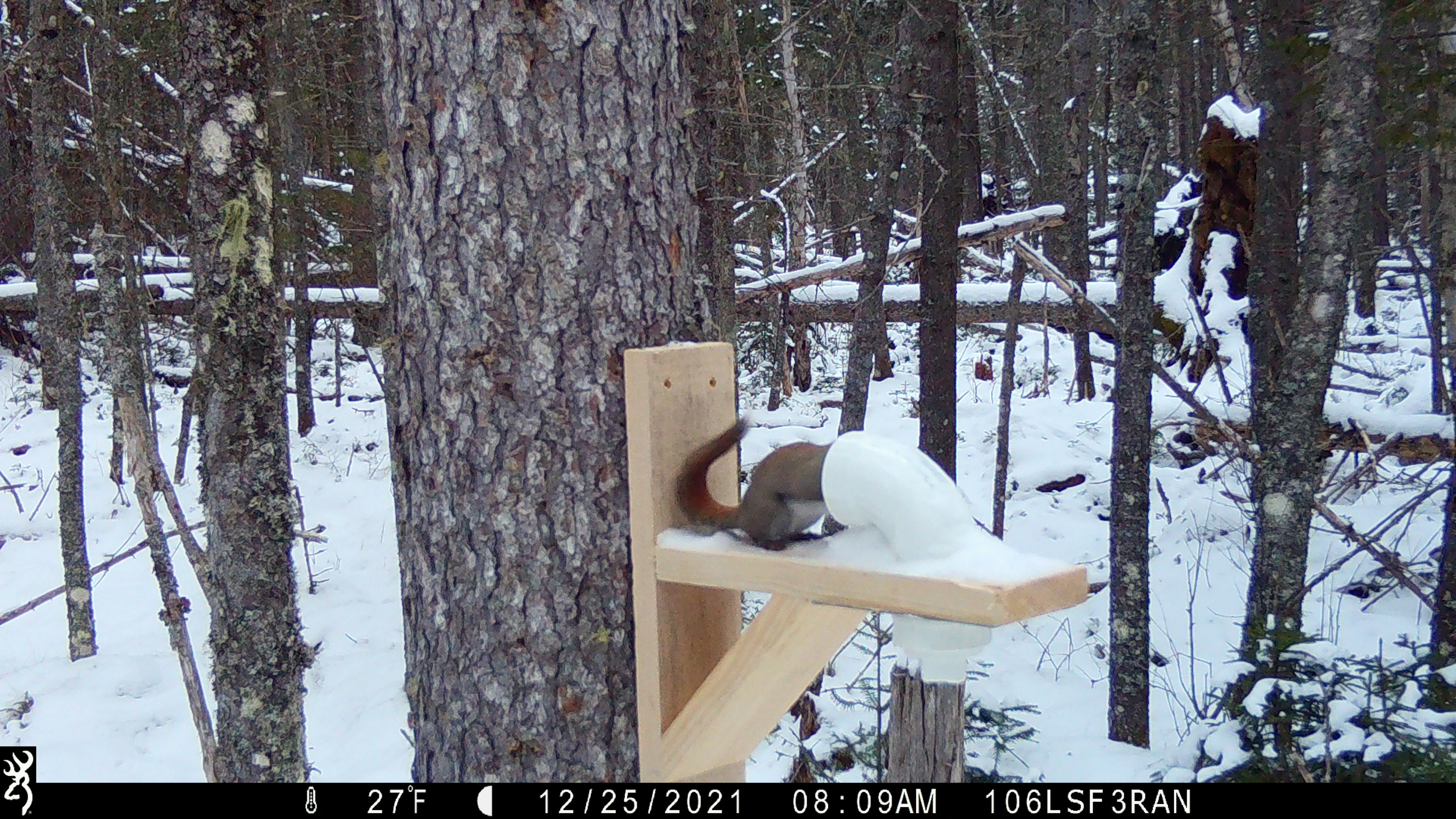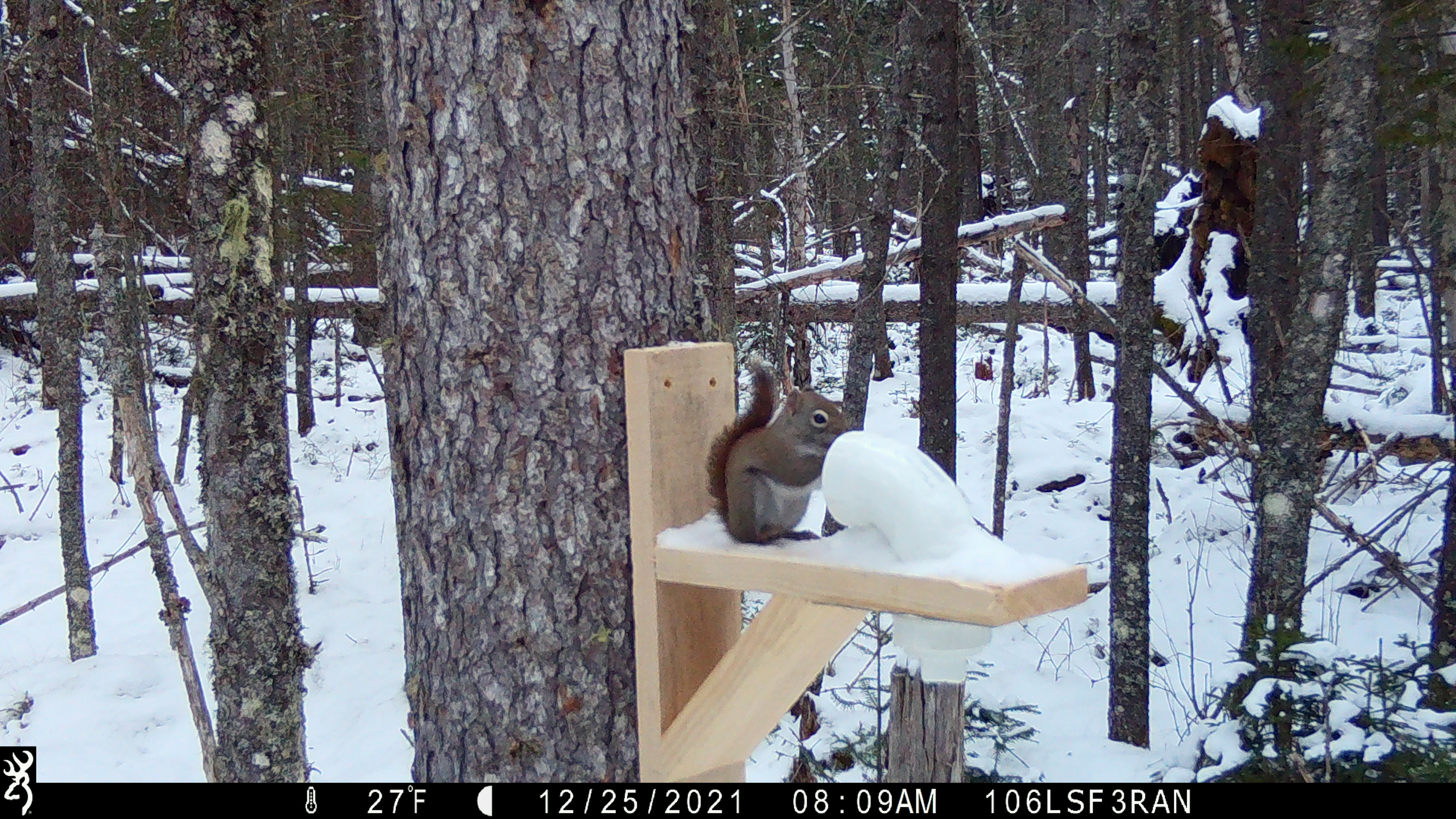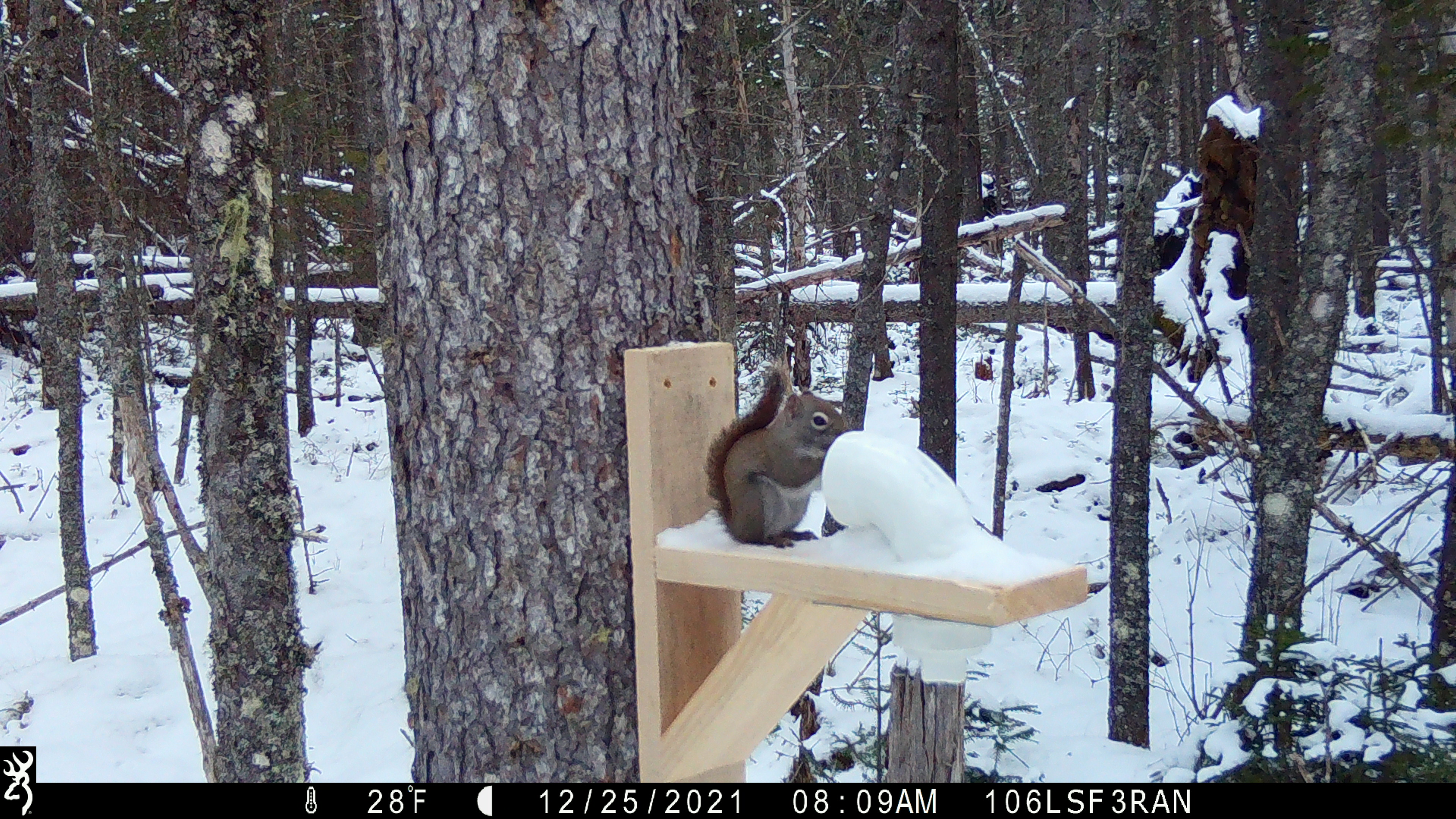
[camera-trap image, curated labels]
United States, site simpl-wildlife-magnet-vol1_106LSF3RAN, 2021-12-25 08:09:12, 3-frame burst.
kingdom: Animalia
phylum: Chordata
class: Mammalia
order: Rodentia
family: Sciuridae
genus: Tamiasciurus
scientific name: Tamiasciurus hudsonicus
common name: red squirrel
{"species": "red squirrel (Tamiasciurus hudsonicus)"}